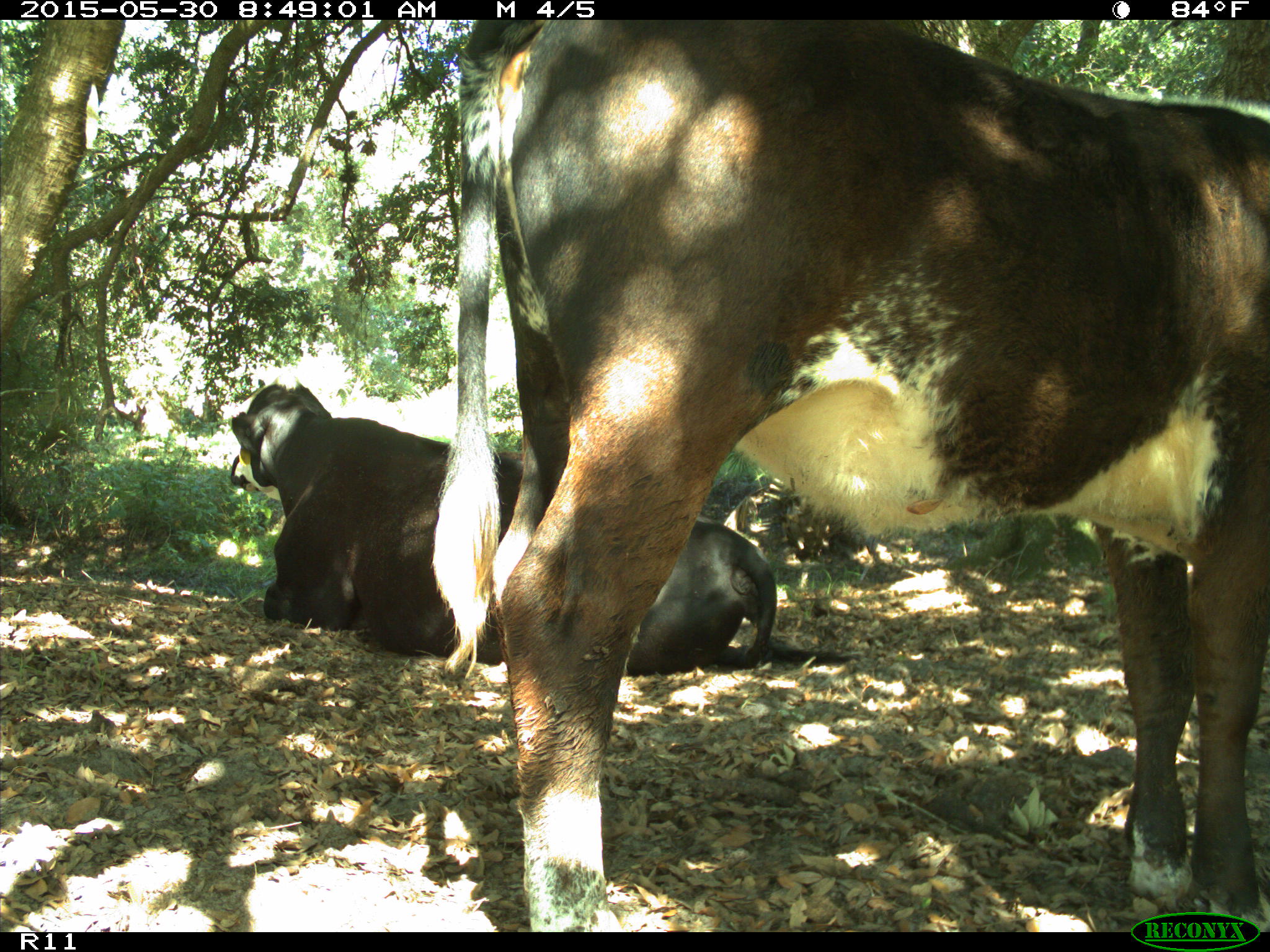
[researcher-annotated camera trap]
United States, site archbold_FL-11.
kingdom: Animalia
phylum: Chordata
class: Mammalia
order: Artiodactyla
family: Bovidae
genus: Bos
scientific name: Bos taurus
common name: domestic cow